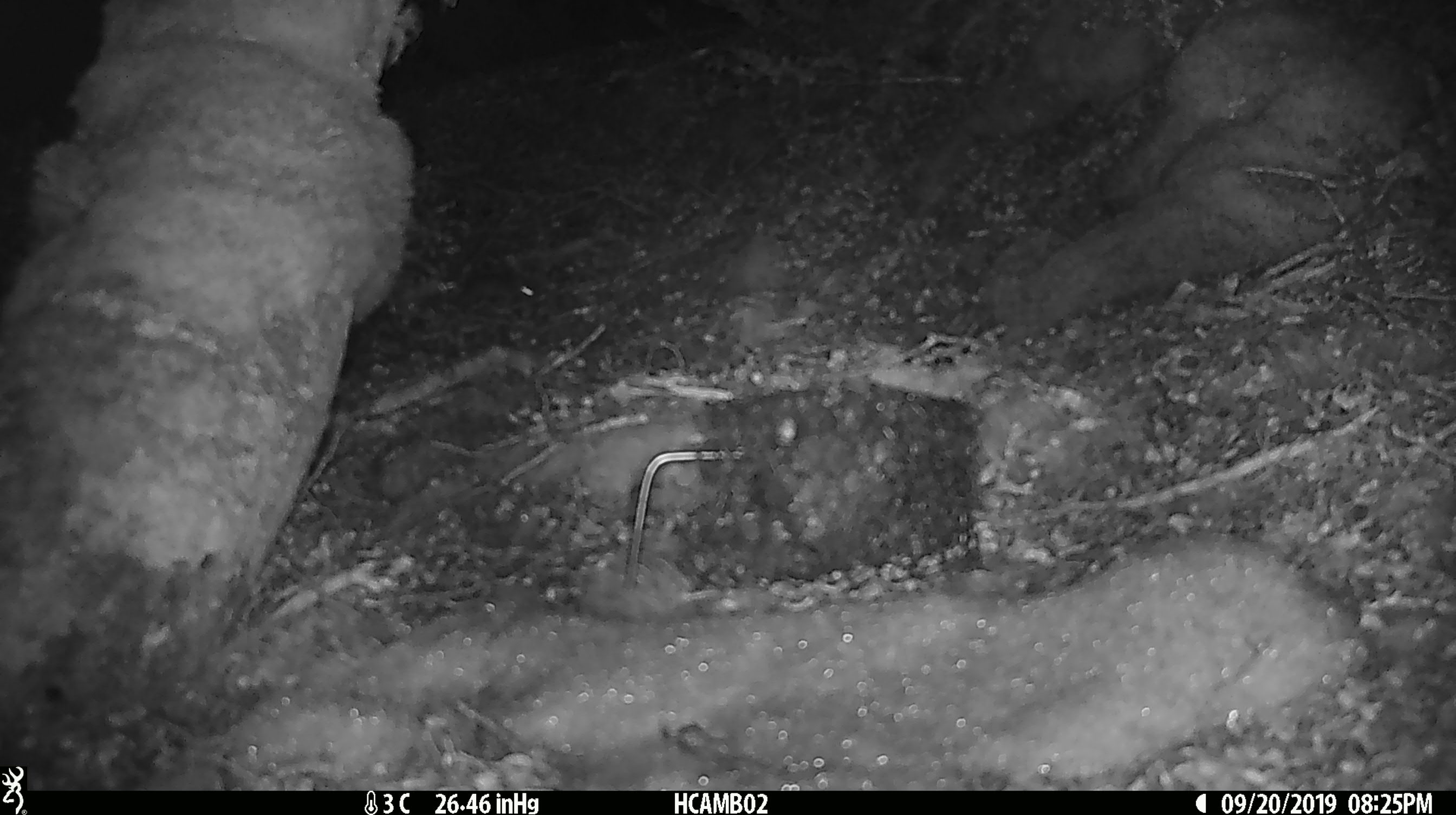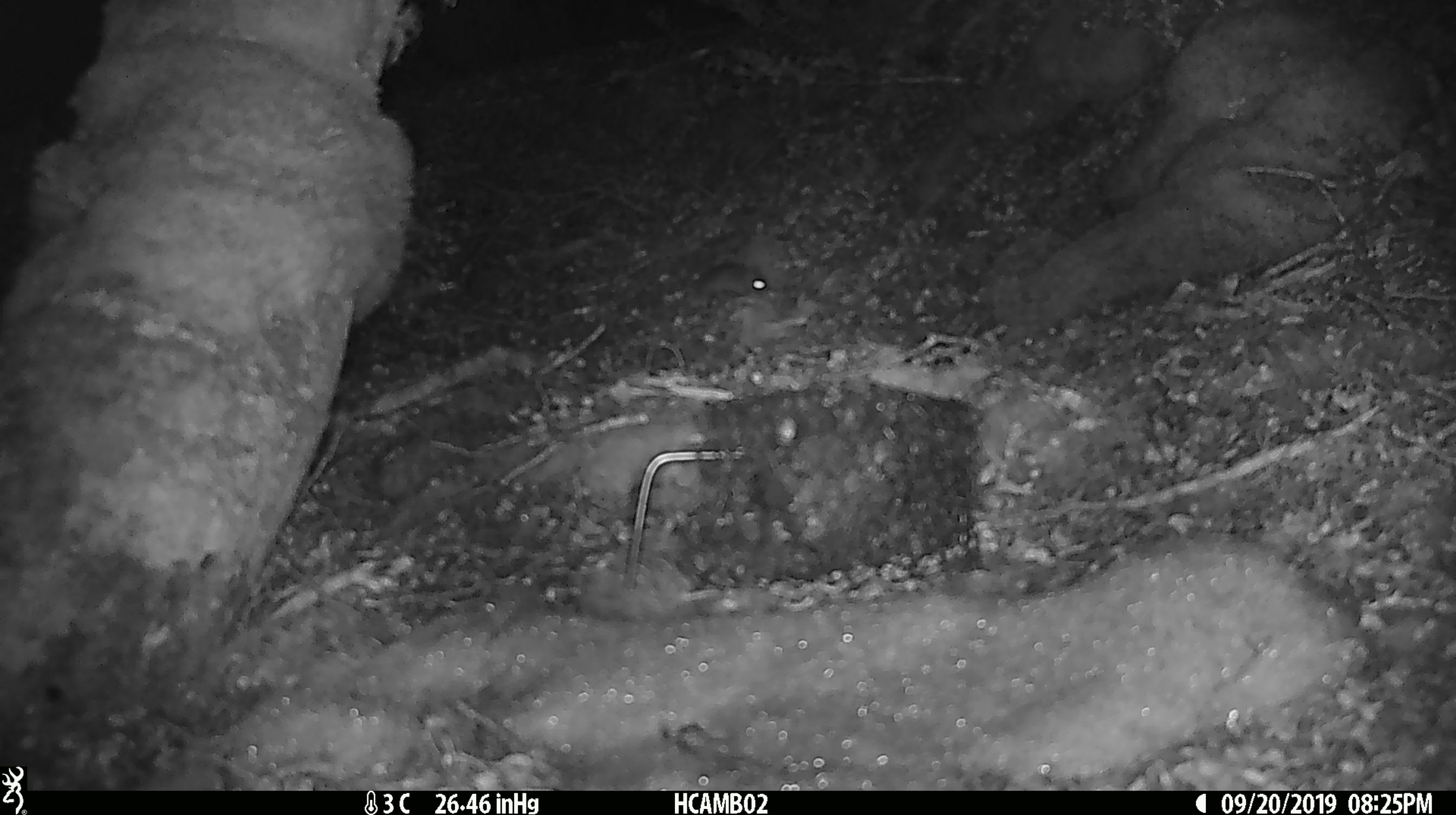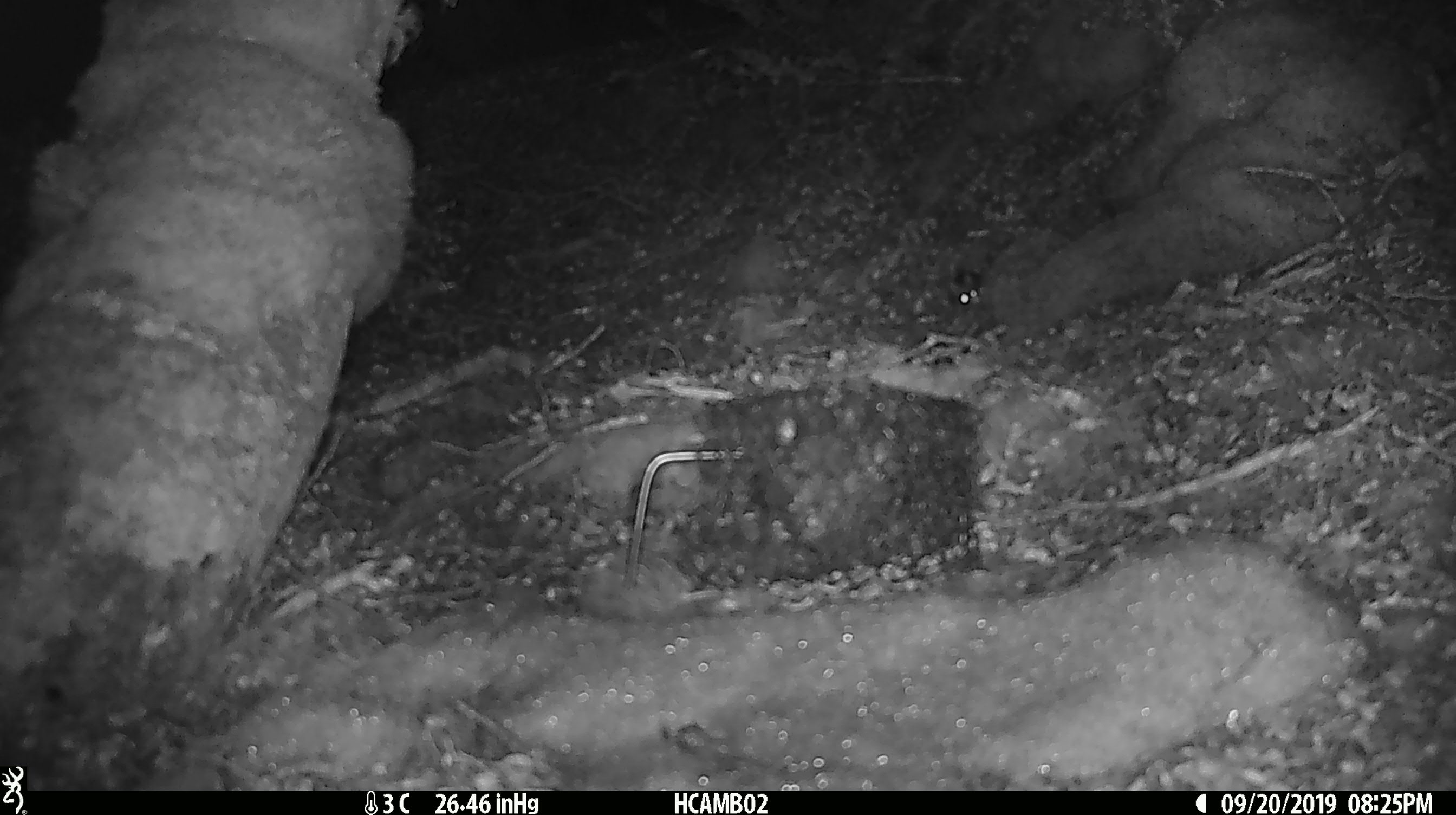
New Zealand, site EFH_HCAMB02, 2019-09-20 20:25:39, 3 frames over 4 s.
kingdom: Animalia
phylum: Chordata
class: Mammalia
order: Rodentia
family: Muridae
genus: Mus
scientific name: Mus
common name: mouse